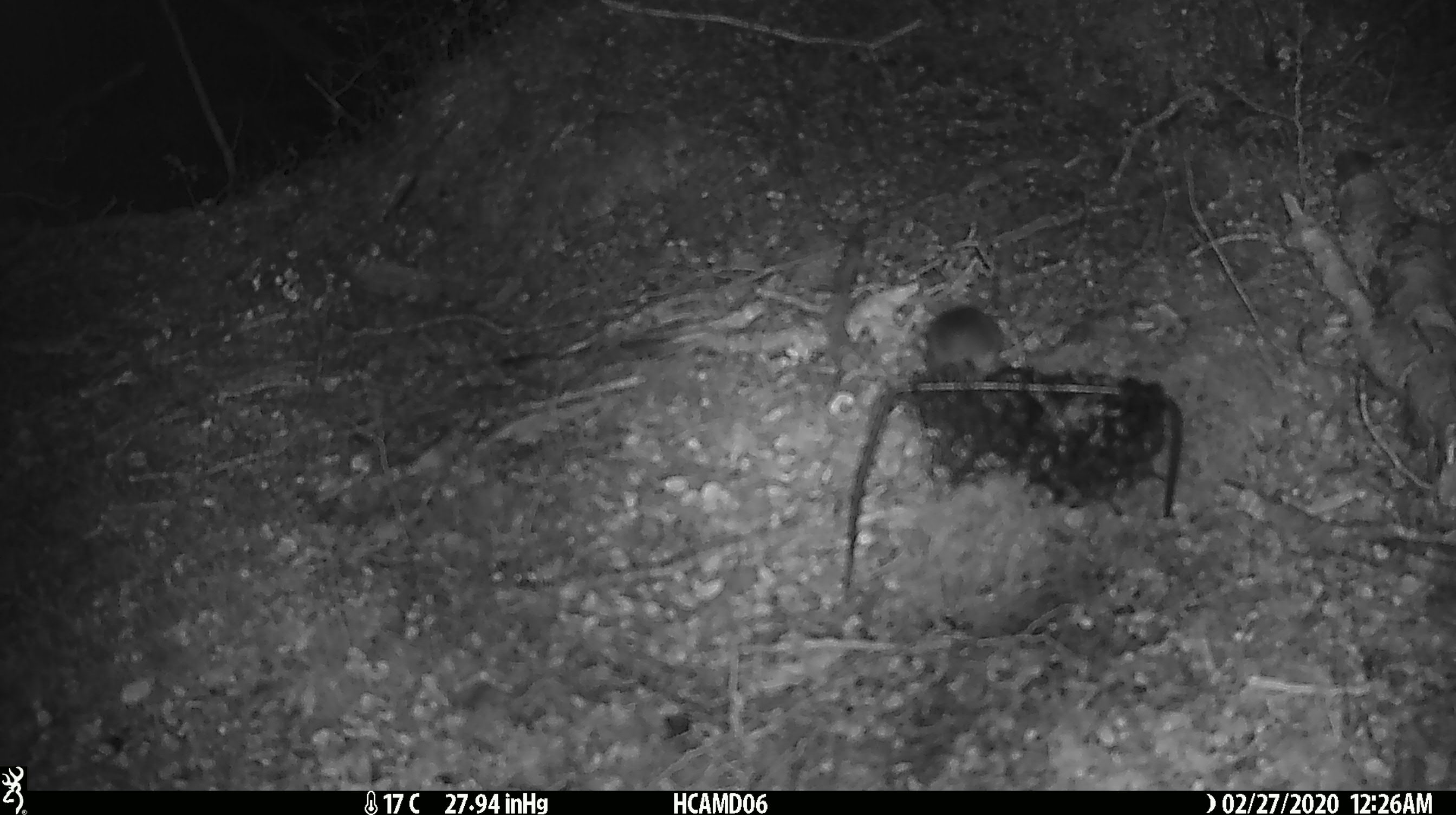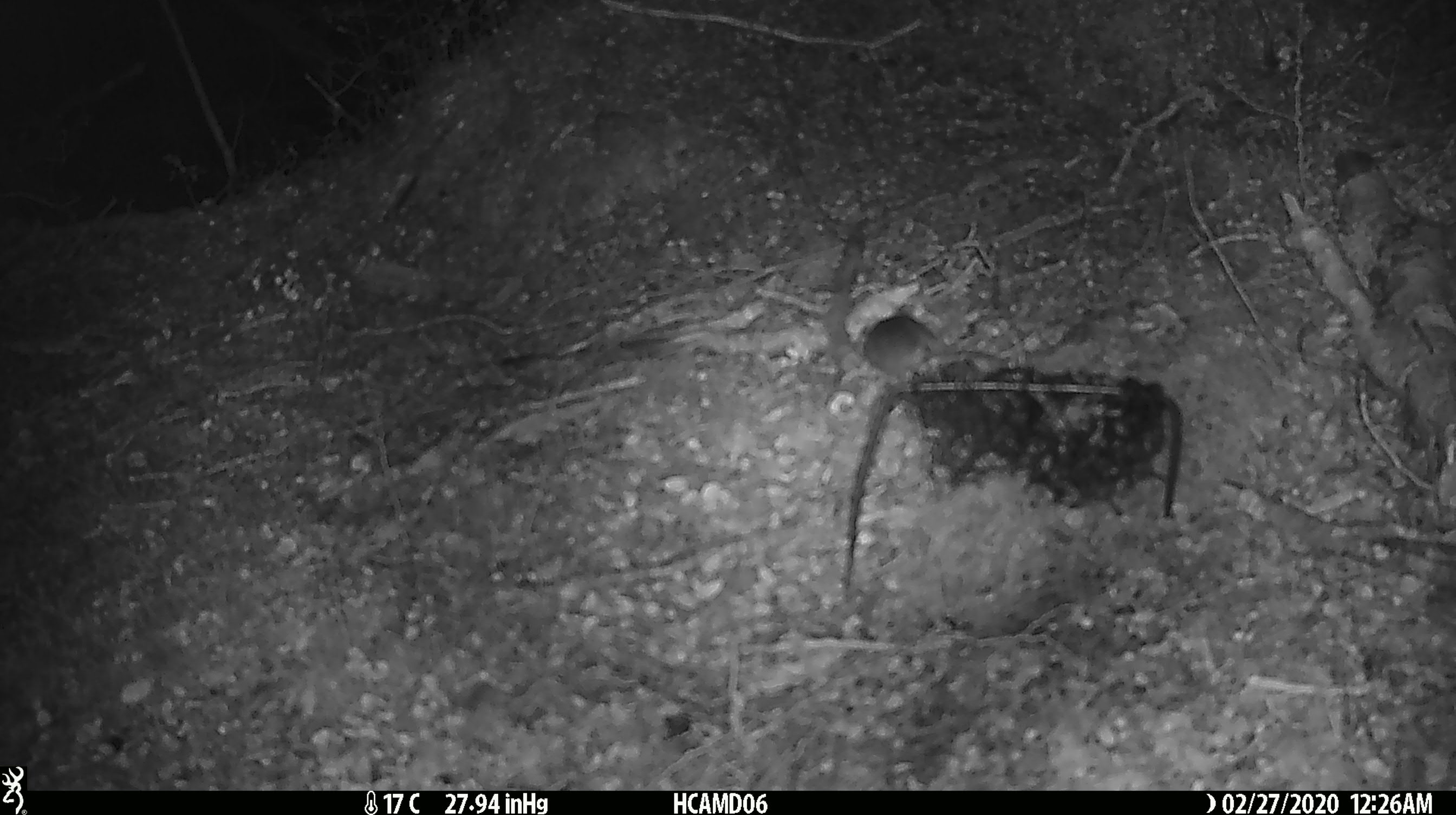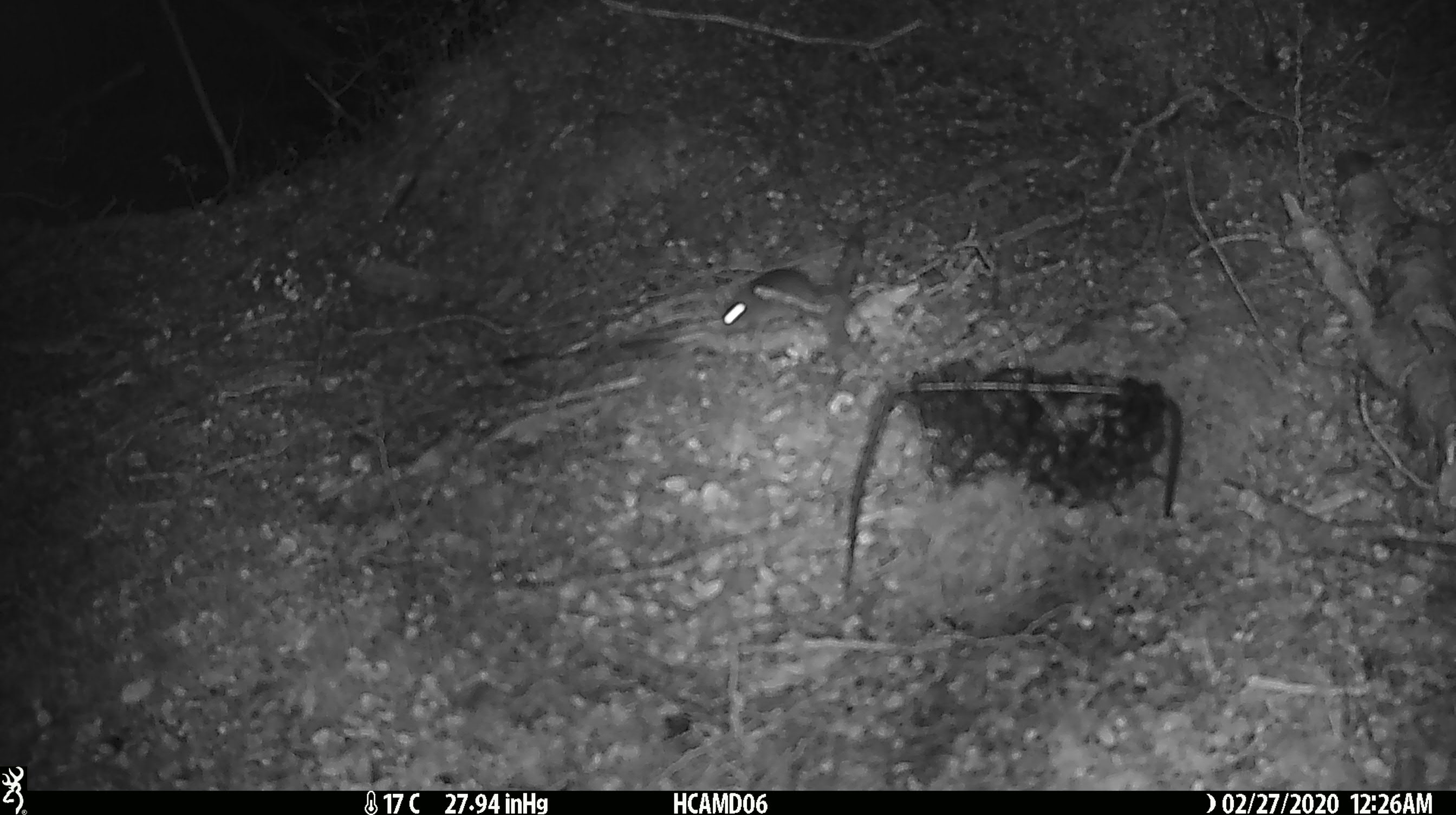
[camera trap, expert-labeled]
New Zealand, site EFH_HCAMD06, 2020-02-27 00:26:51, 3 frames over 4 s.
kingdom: Animalia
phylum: Chordata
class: Mammalia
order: Rodentia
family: Muridae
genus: Mus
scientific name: Mus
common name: mouse